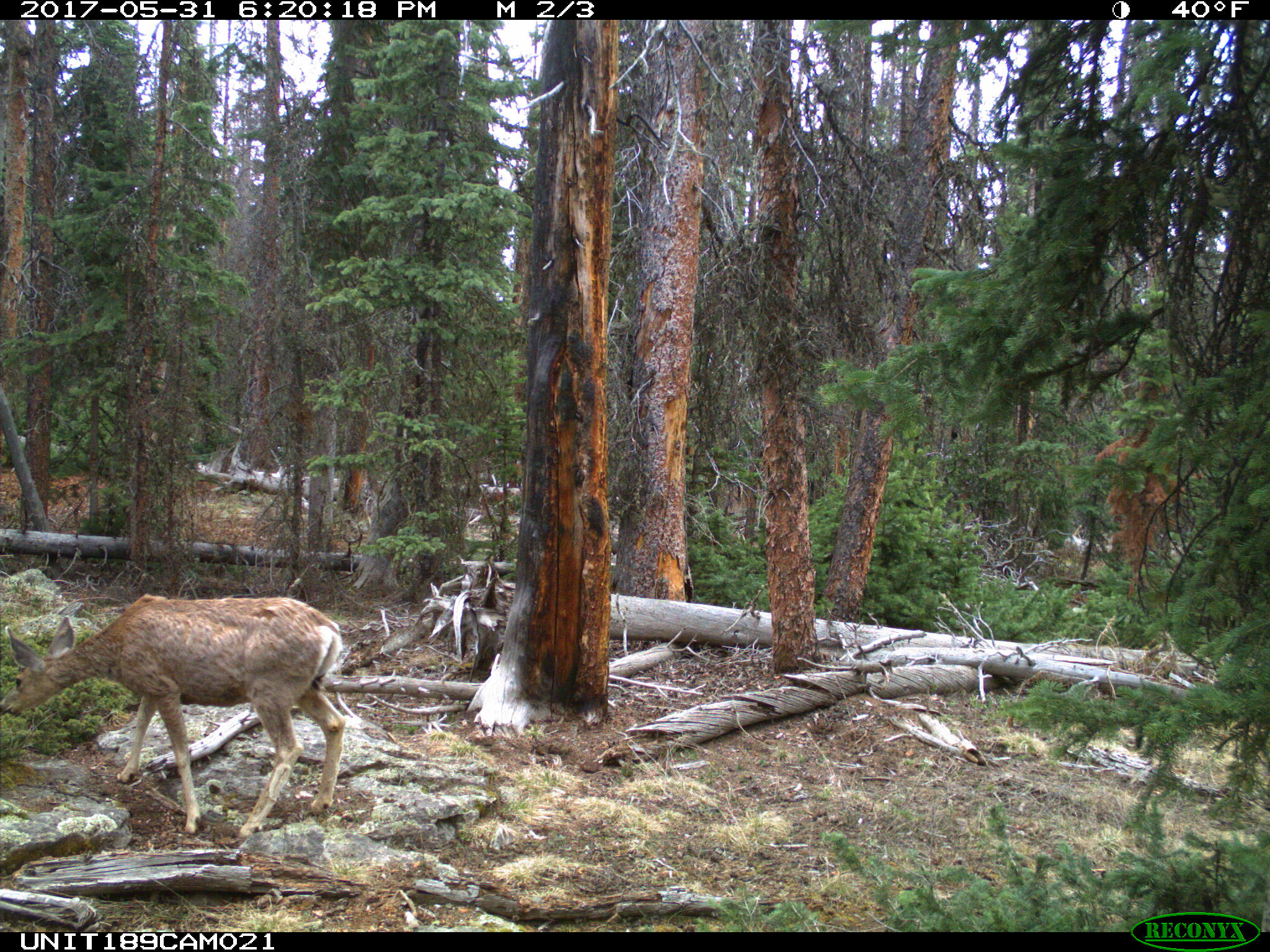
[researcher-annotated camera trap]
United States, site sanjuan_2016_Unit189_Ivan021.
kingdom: Animalia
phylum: Chordata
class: Mammalia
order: Artiodactyla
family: Cervidae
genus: Odocoileus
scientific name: Odocoileus hemionus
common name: mule deer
Odocoileus hemionus (mule deer).